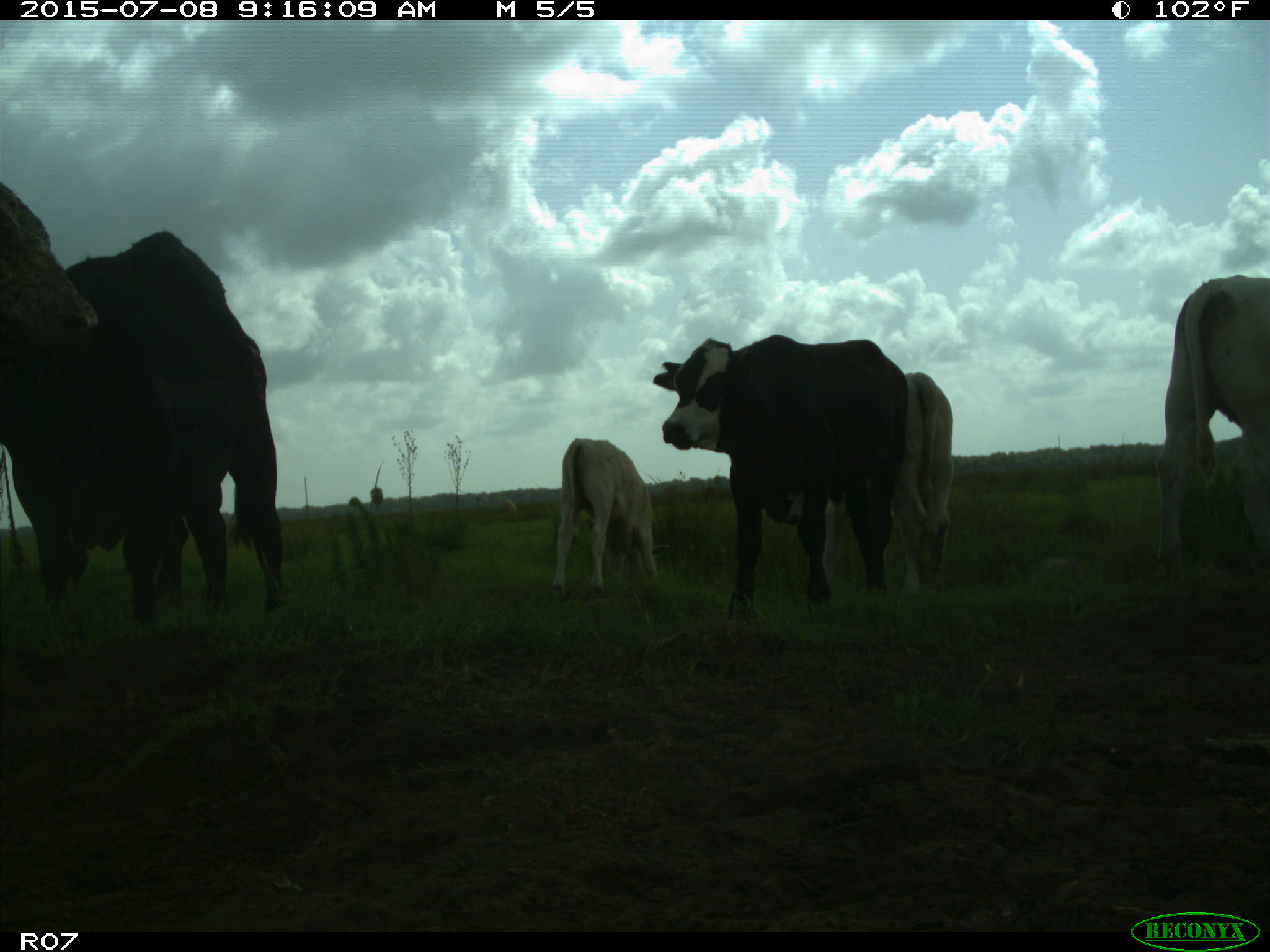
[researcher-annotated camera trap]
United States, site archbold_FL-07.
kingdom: Animalia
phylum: Chordata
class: Mammalia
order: Artiodactyla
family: Bovidae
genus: Bos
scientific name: Bos taurus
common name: domestic cow